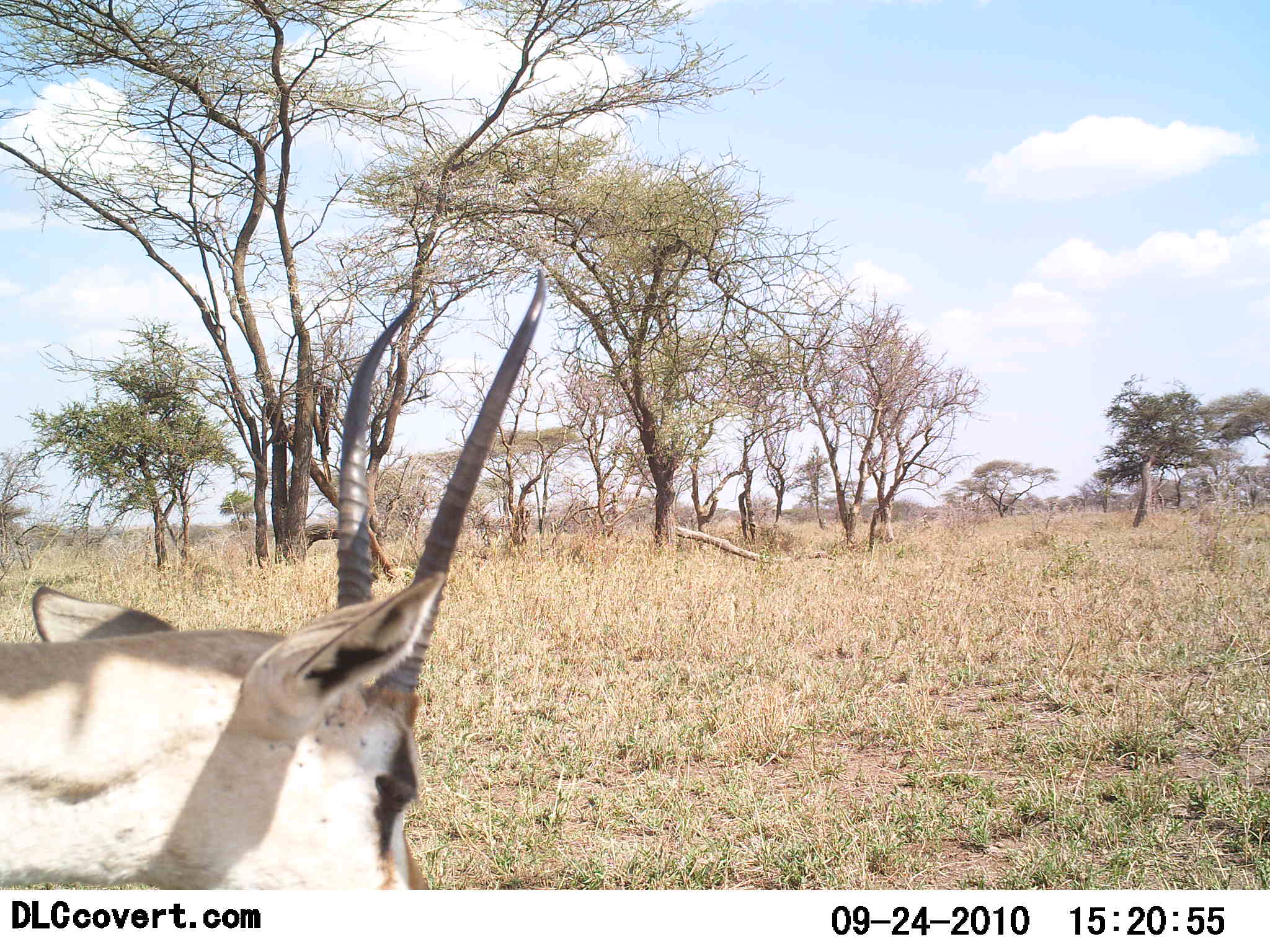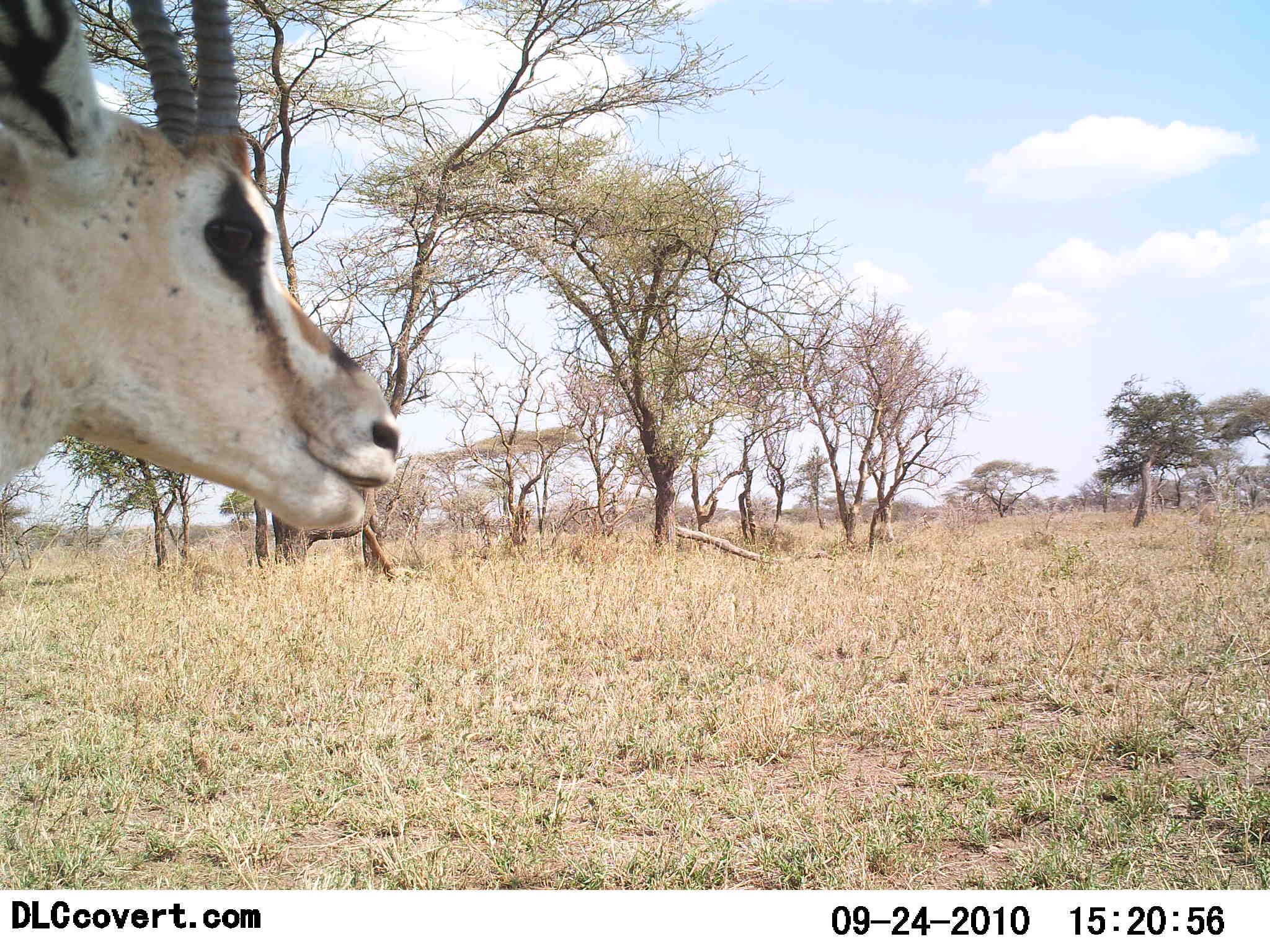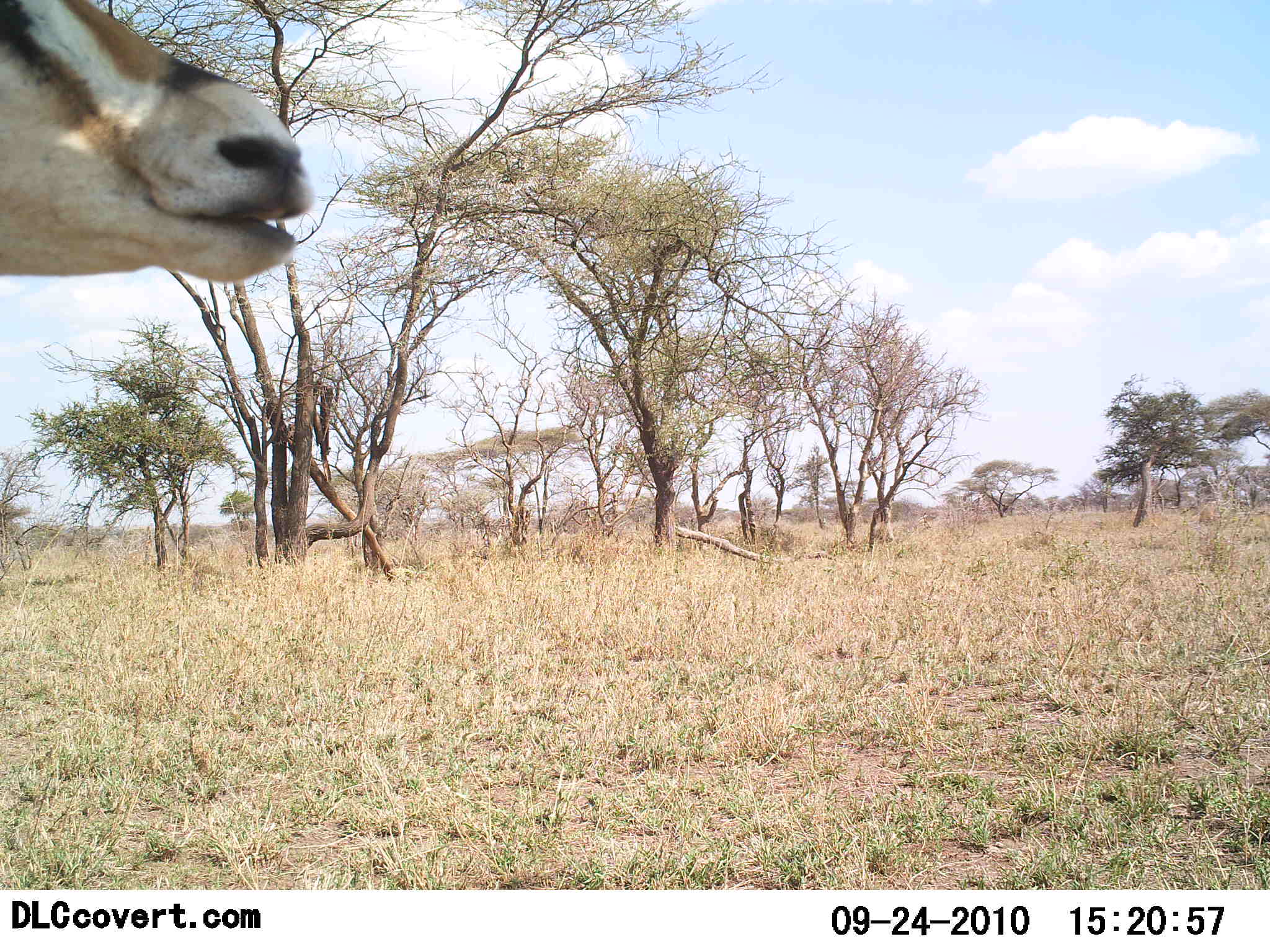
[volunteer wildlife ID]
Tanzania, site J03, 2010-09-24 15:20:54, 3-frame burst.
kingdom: Animalia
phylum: Chordata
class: Mammalia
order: Artiodactyla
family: Bovidae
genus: Nanger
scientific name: Nanger granti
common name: grant's gazelle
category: gazellegrants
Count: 1.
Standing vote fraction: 57%.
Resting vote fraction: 0%.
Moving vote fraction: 14%.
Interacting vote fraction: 0%.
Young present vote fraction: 0%.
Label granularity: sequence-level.